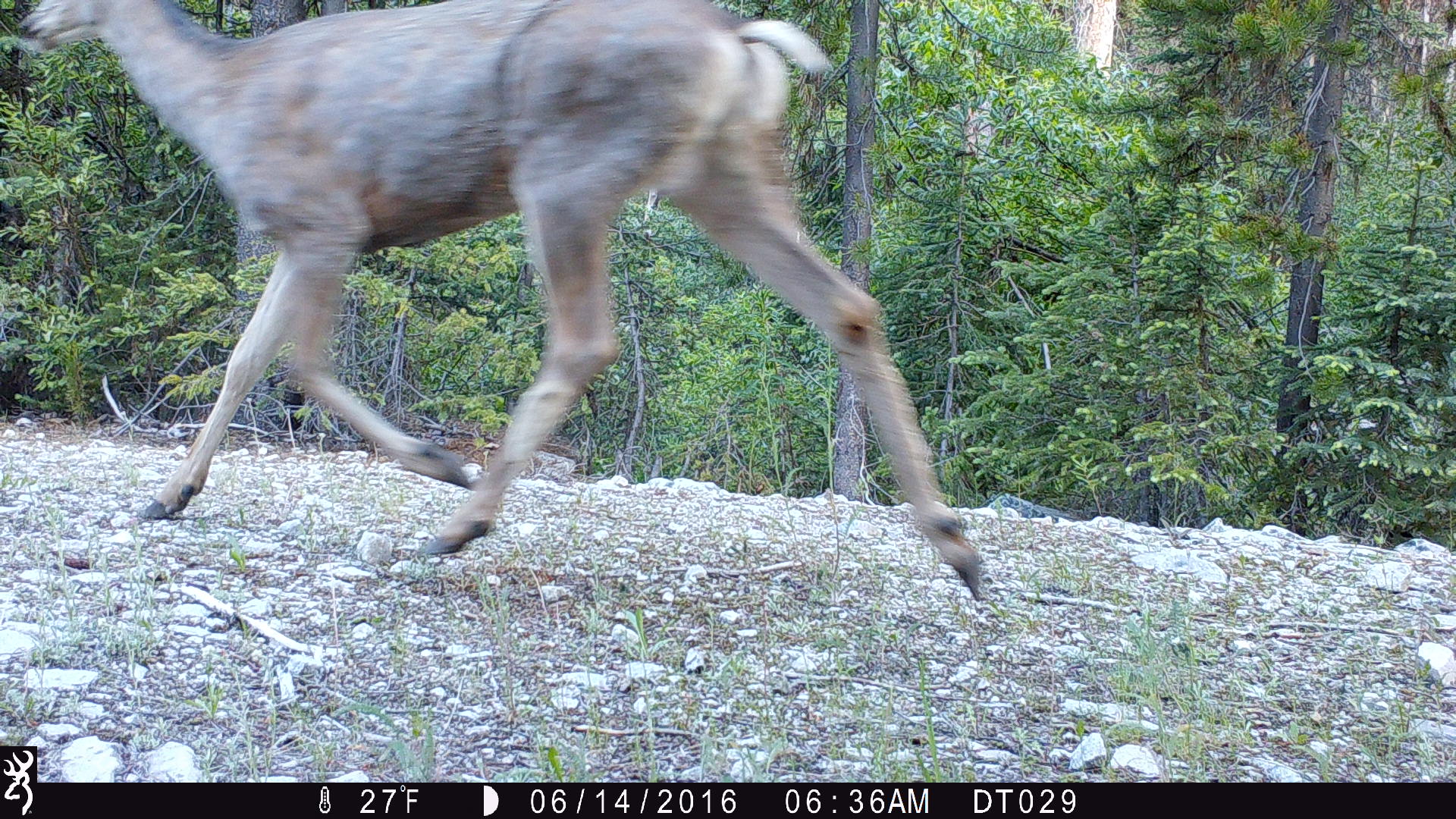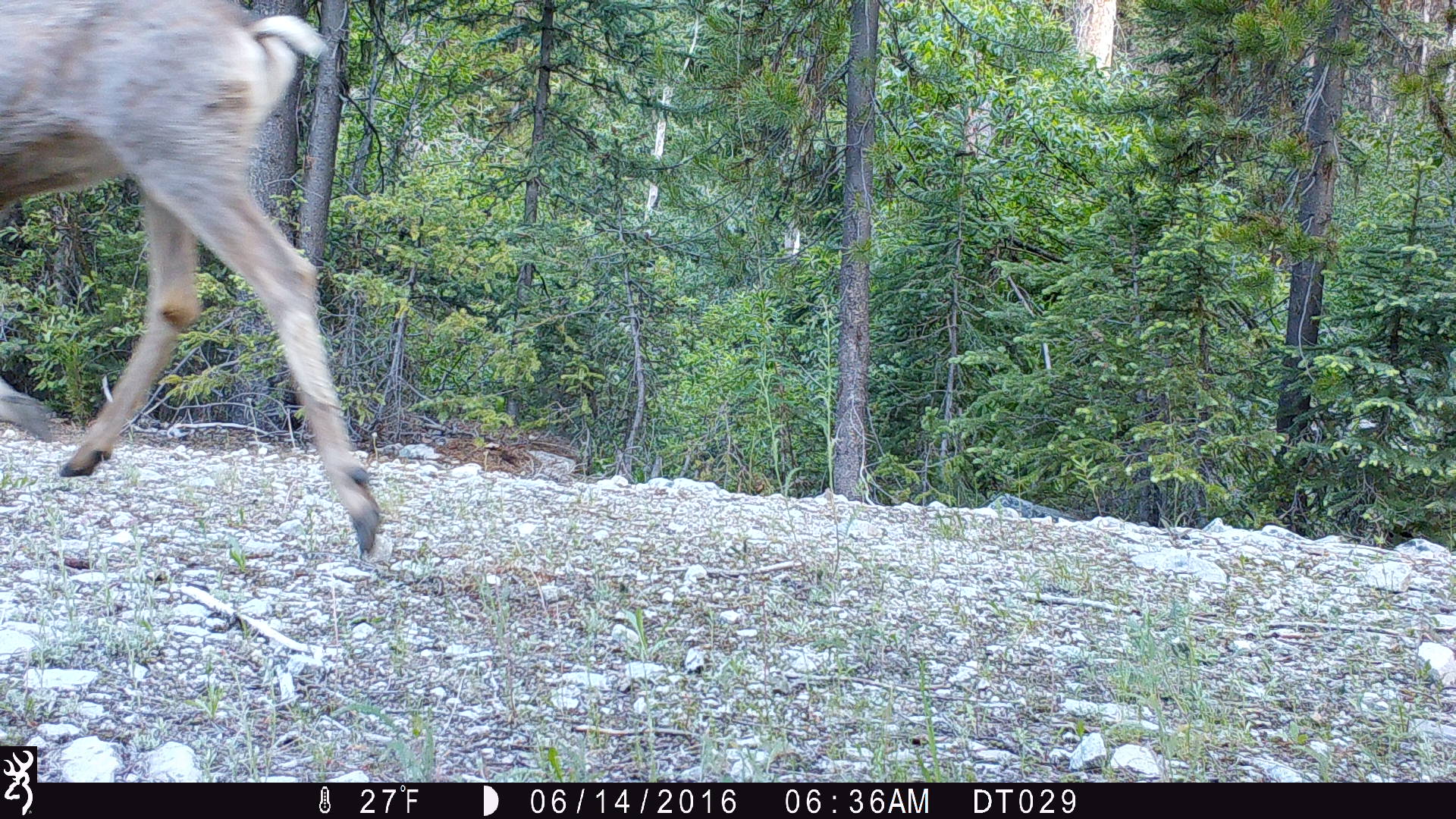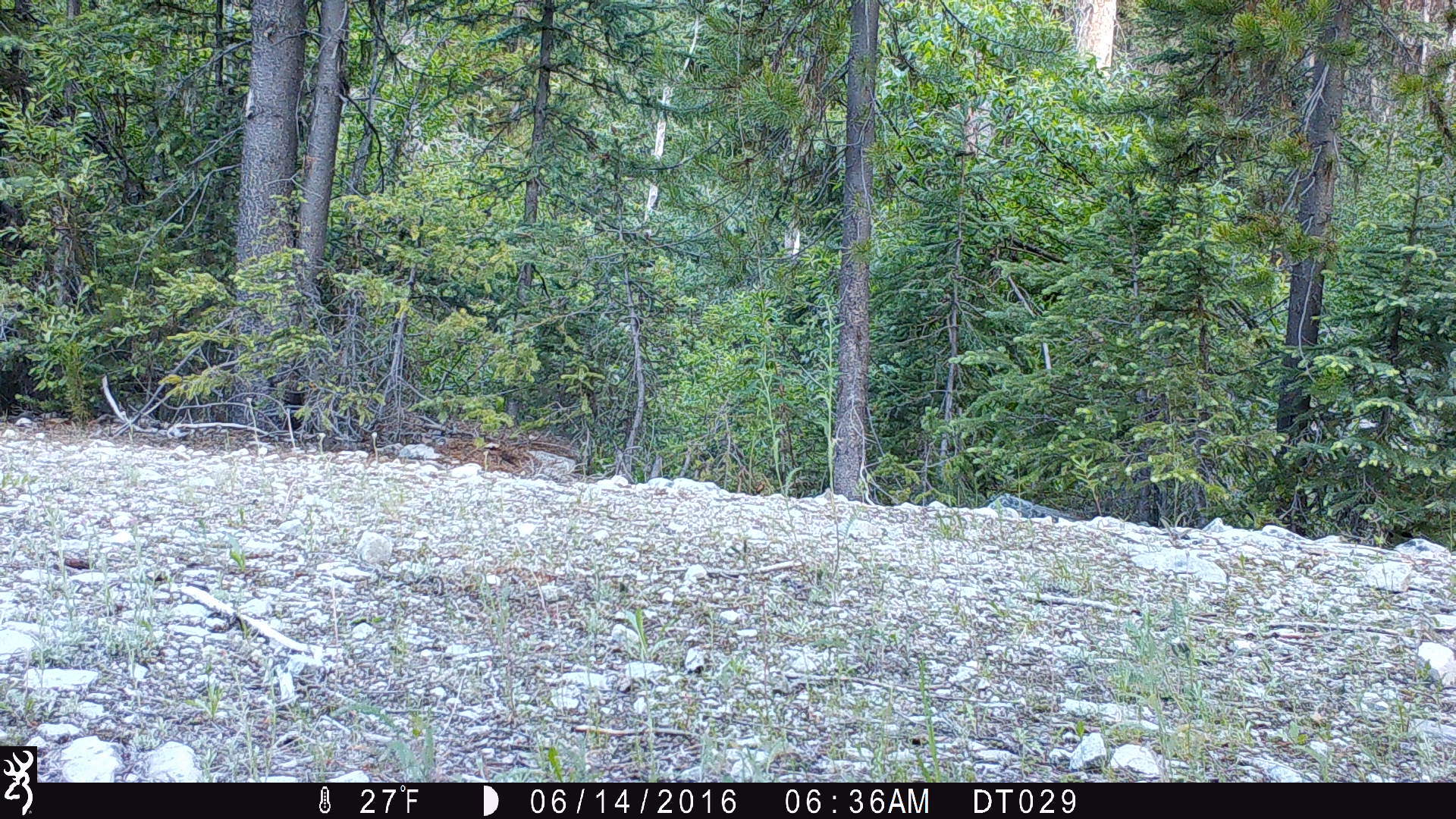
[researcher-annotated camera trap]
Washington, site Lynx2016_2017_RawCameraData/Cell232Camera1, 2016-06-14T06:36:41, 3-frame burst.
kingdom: Animalia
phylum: Chordata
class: Mammalia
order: Artiodactyla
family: Cervidae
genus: Odocoileus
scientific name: Odocoileus hemionus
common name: mule deer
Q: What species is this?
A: Odocoileus hemionus (mule deer).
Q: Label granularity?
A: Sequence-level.